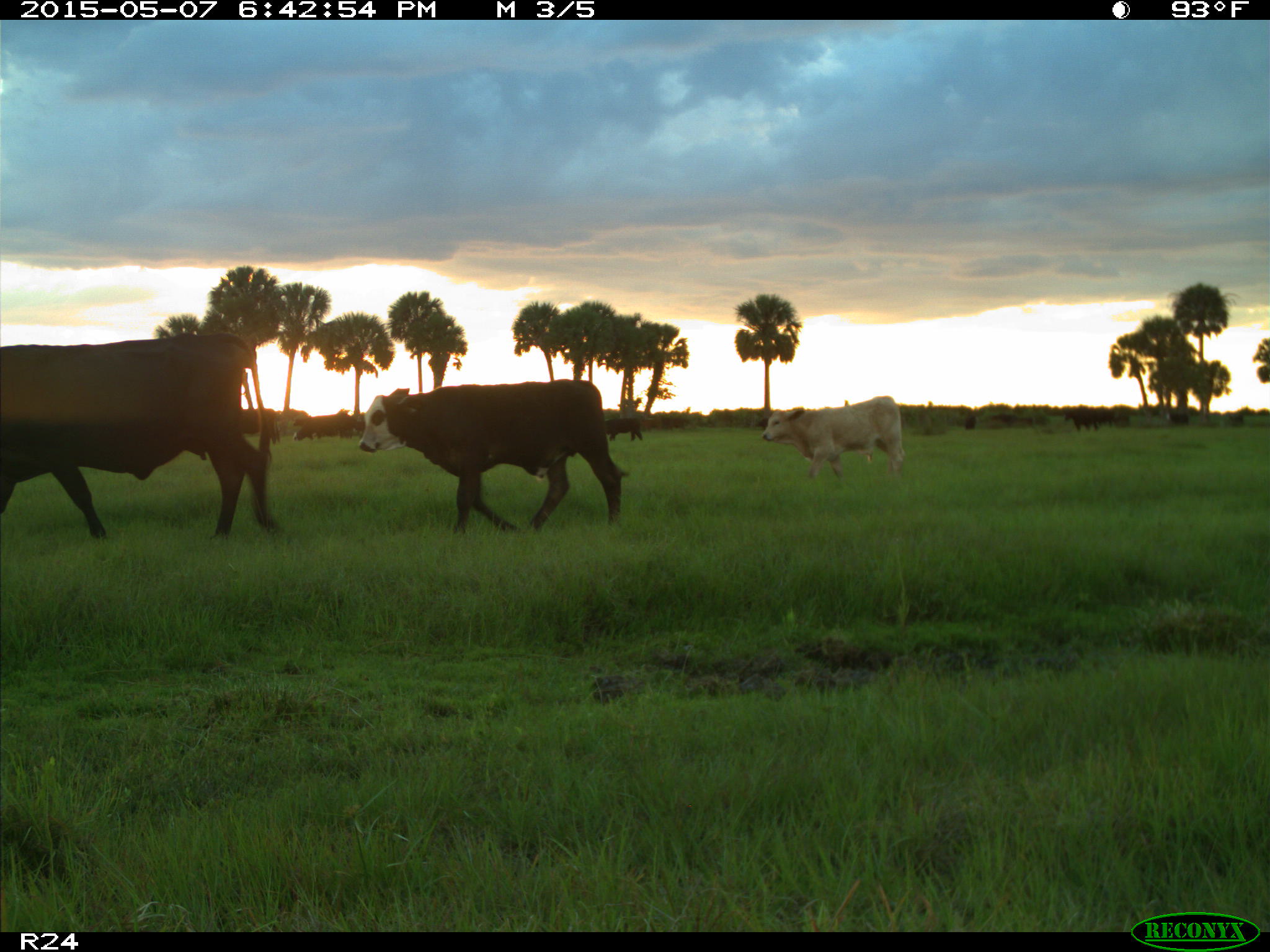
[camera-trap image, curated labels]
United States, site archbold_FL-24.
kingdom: Animalia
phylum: Chordata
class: Mammalia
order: Artiodactyla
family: Bovidae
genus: Bos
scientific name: Bos taurus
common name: domestic cow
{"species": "Bos taurus (domestic cow)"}